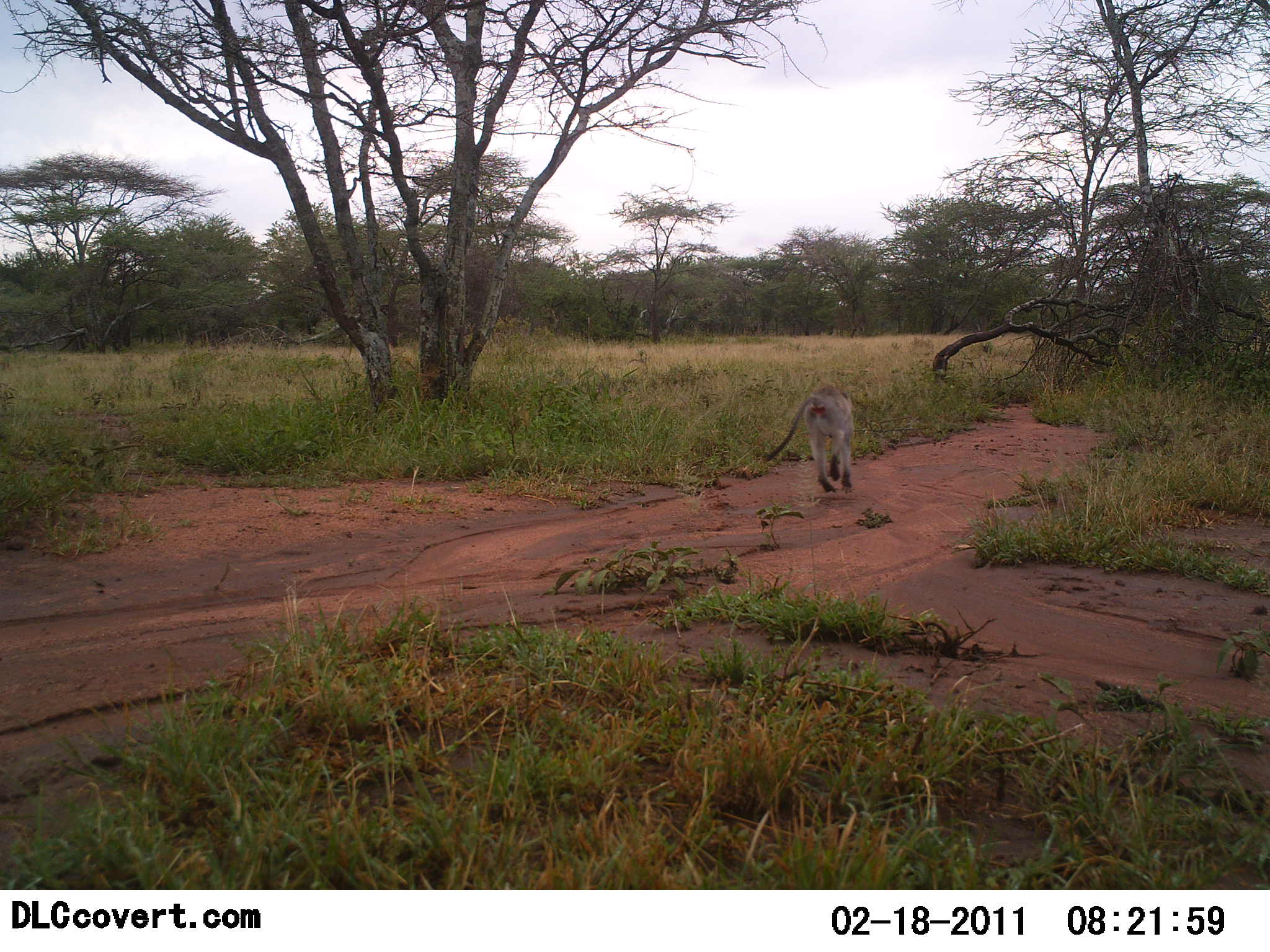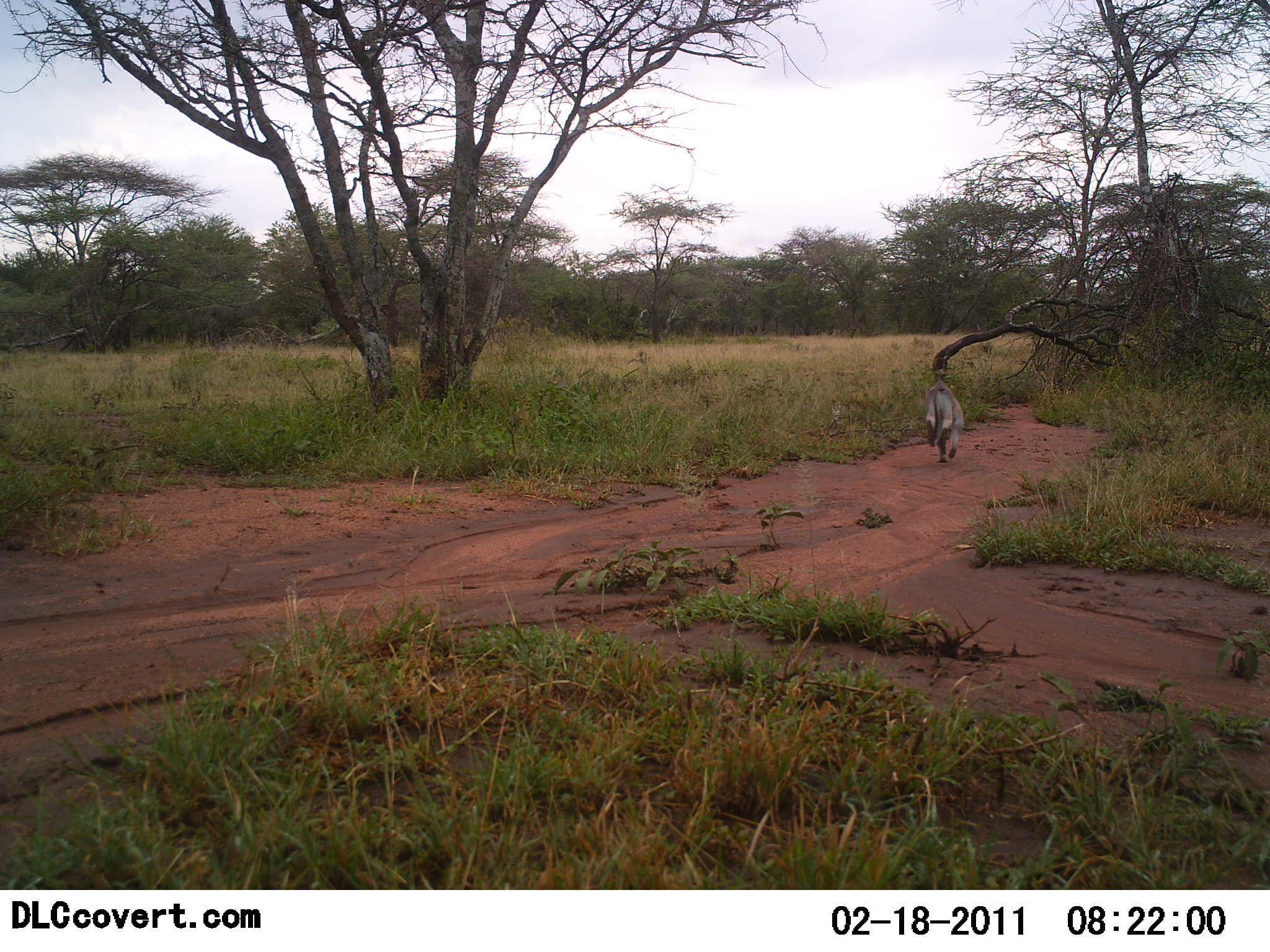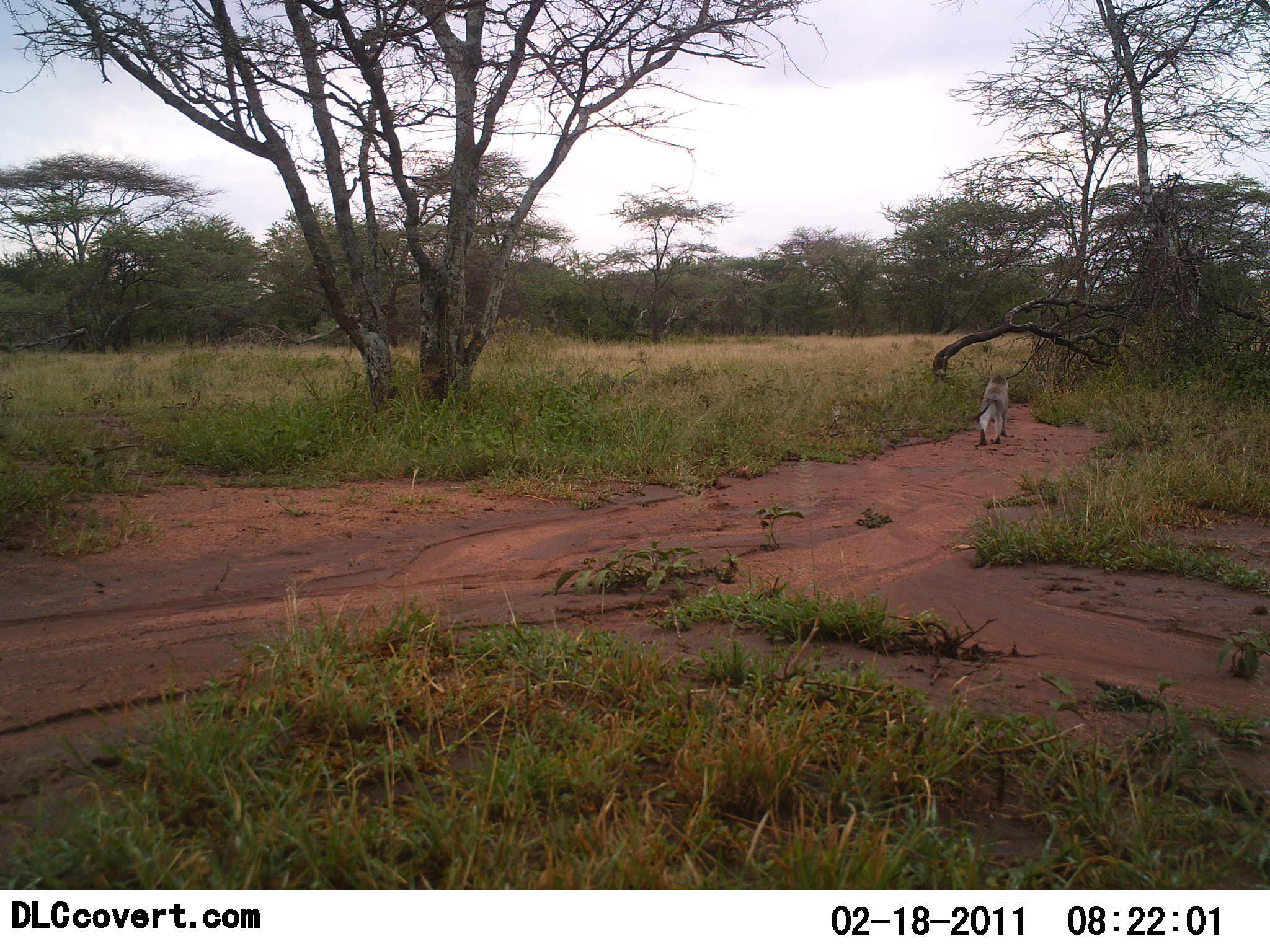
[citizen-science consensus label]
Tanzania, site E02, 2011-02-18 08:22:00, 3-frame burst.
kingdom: Animalia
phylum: Chordata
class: Mammalia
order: Primates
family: Cercopithecidae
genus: Chlorocebus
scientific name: Chlorocebus pygerythrus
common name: vervet monkey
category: monkeyvervet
Monkeyvervet (vervet monkey) (Chlorocebus pygerythrus), count 1. Behavior (volunteer vote fractions): standing 0%, resting 0%, moving 100%, interacting 0%. Young present (vote fraction): 0%. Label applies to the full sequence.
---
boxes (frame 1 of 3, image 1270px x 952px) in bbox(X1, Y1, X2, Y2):
animal: bbox(764, 386, 854, 493)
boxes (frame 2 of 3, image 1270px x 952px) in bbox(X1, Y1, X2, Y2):
animal: bbox(925, 382, 964, 464)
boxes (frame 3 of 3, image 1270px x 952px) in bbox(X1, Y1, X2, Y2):
animal: bbox(974, 375, 1009, 444)